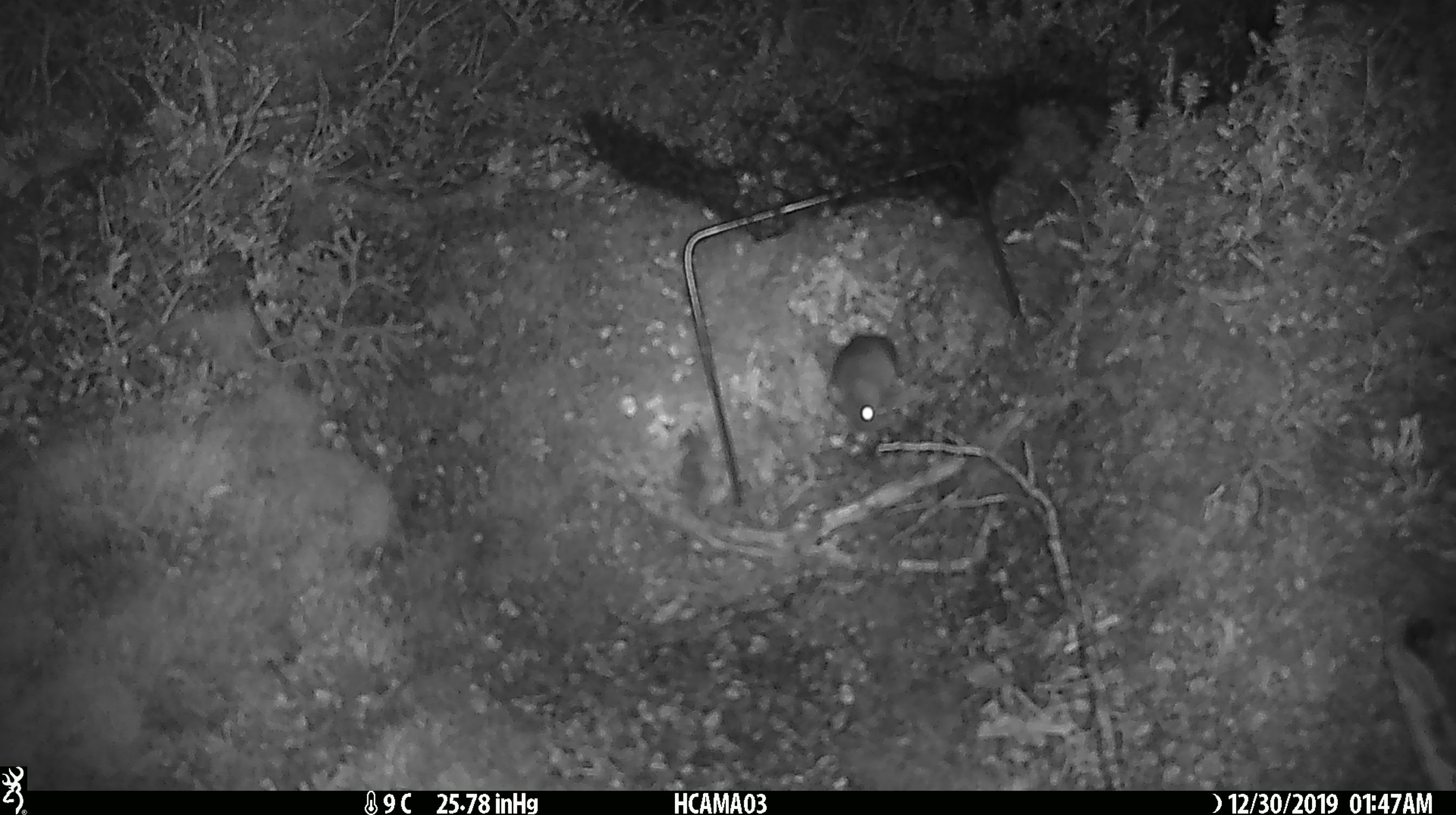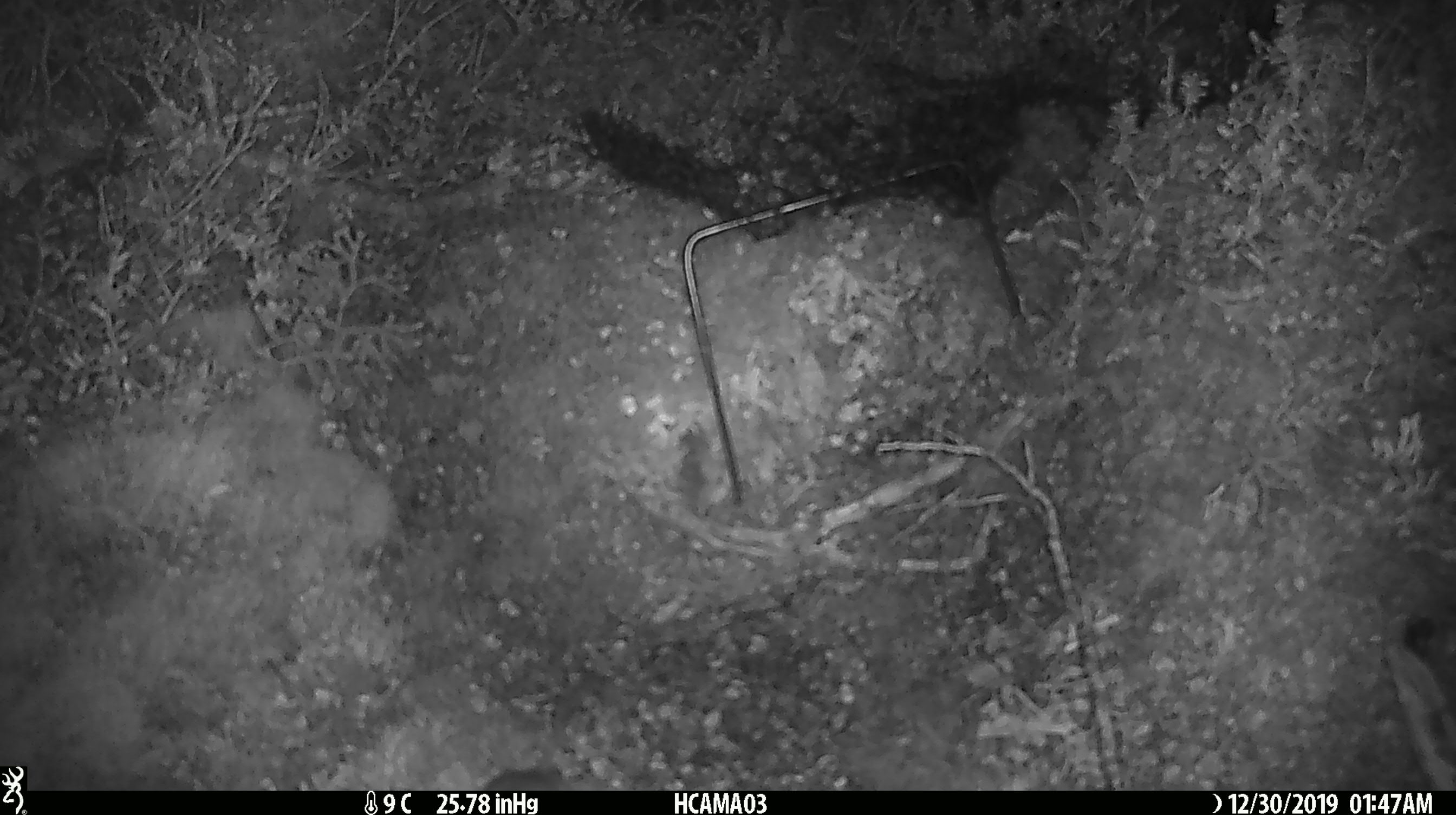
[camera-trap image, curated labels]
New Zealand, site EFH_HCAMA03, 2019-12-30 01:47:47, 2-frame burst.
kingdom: Animalia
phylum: Chordata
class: Mammalia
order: Rodentia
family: Muridae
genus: Mus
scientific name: Mus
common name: mouse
Mouse (Mus).